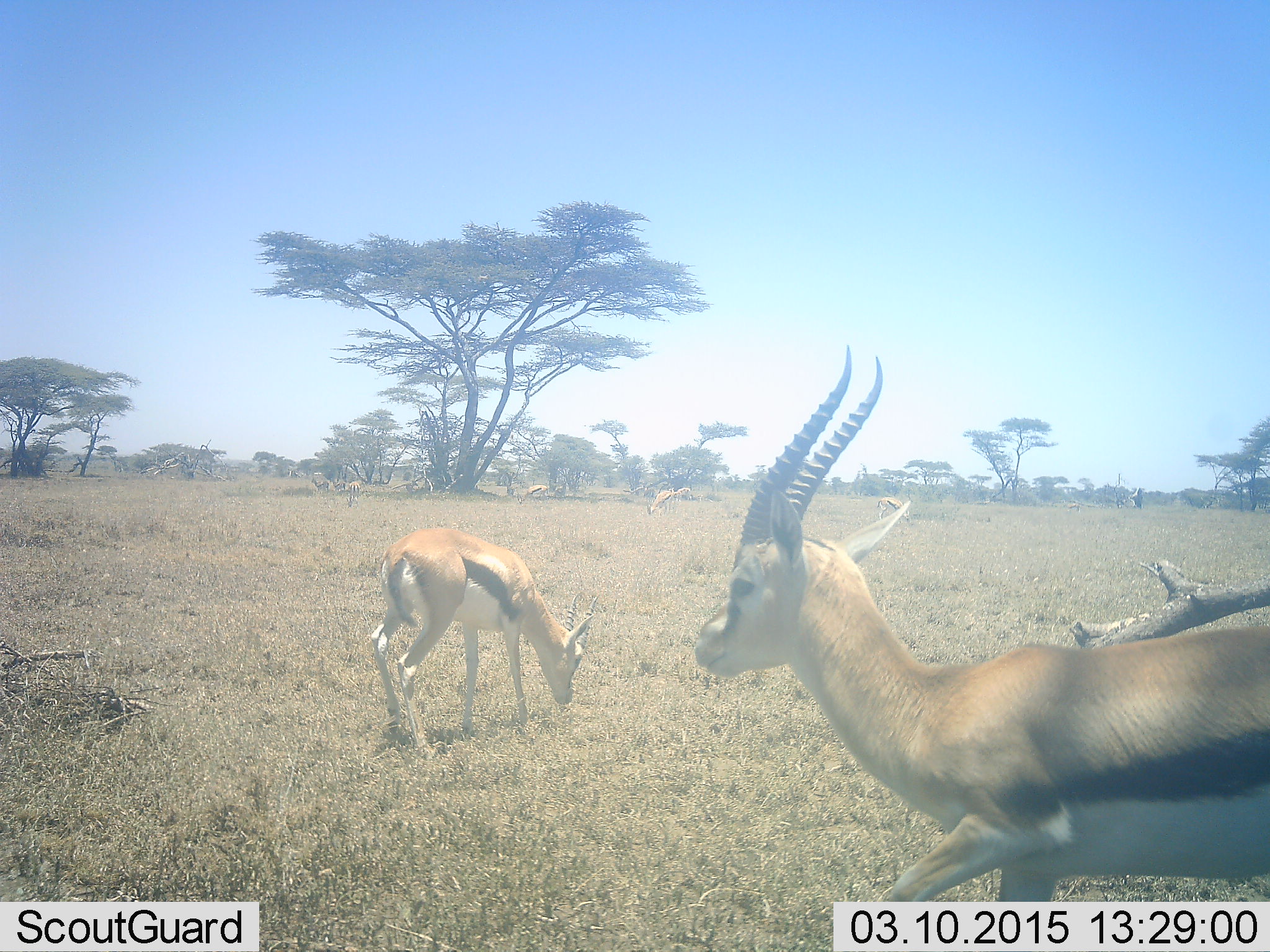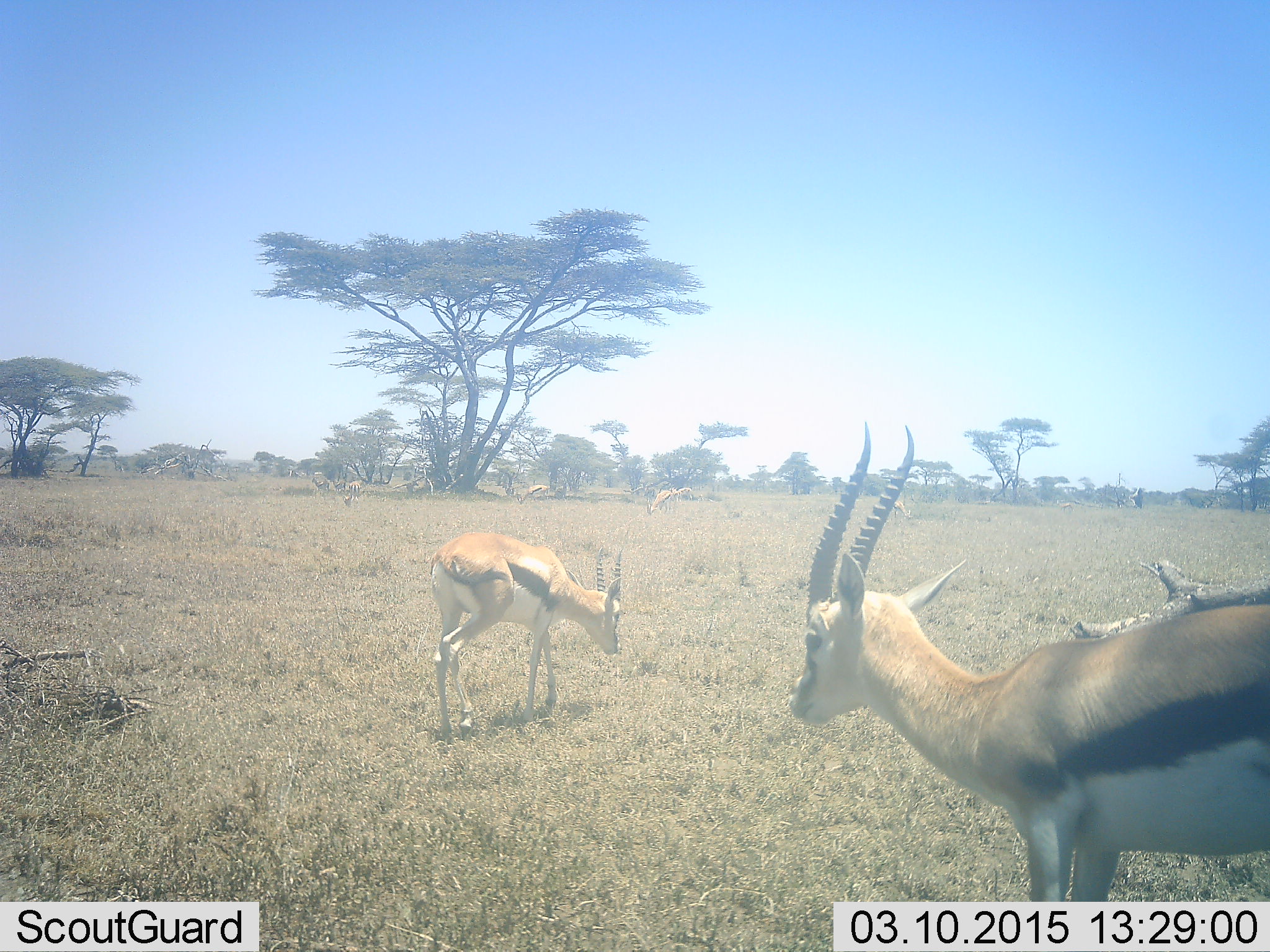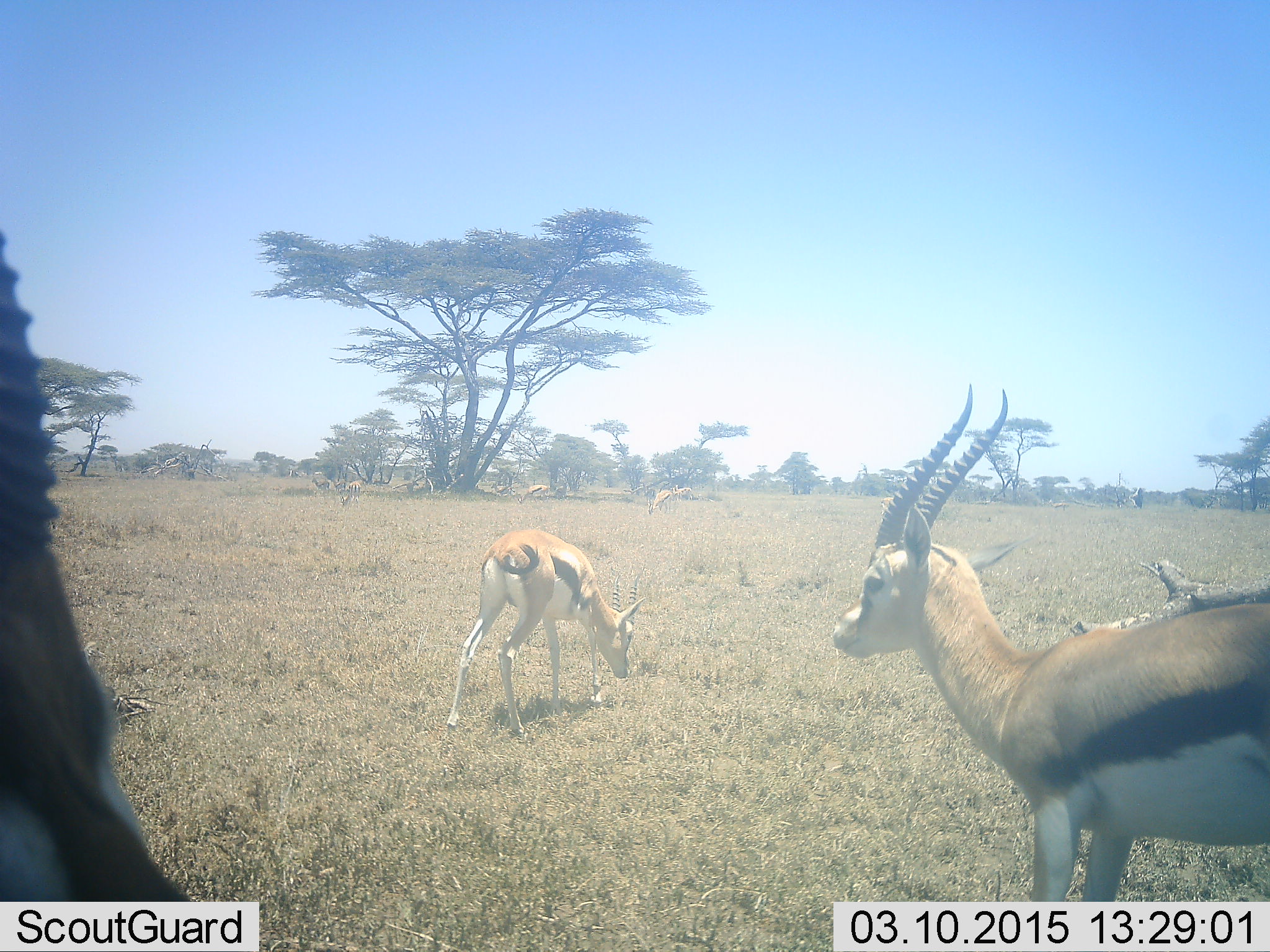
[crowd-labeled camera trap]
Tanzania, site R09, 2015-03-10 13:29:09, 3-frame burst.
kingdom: Animalia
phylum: Chordata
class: Mammalia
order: Artiodactyla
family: Bovidae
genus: Eudorcas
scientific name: Eudorcas thomsonii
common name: thomson's gazelle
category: gazellethomsons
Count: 3.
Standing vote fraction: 60%.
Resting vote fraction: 10%.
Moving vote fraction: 60%.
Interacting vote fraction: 0%.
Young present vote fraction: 0%.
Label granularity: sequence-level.